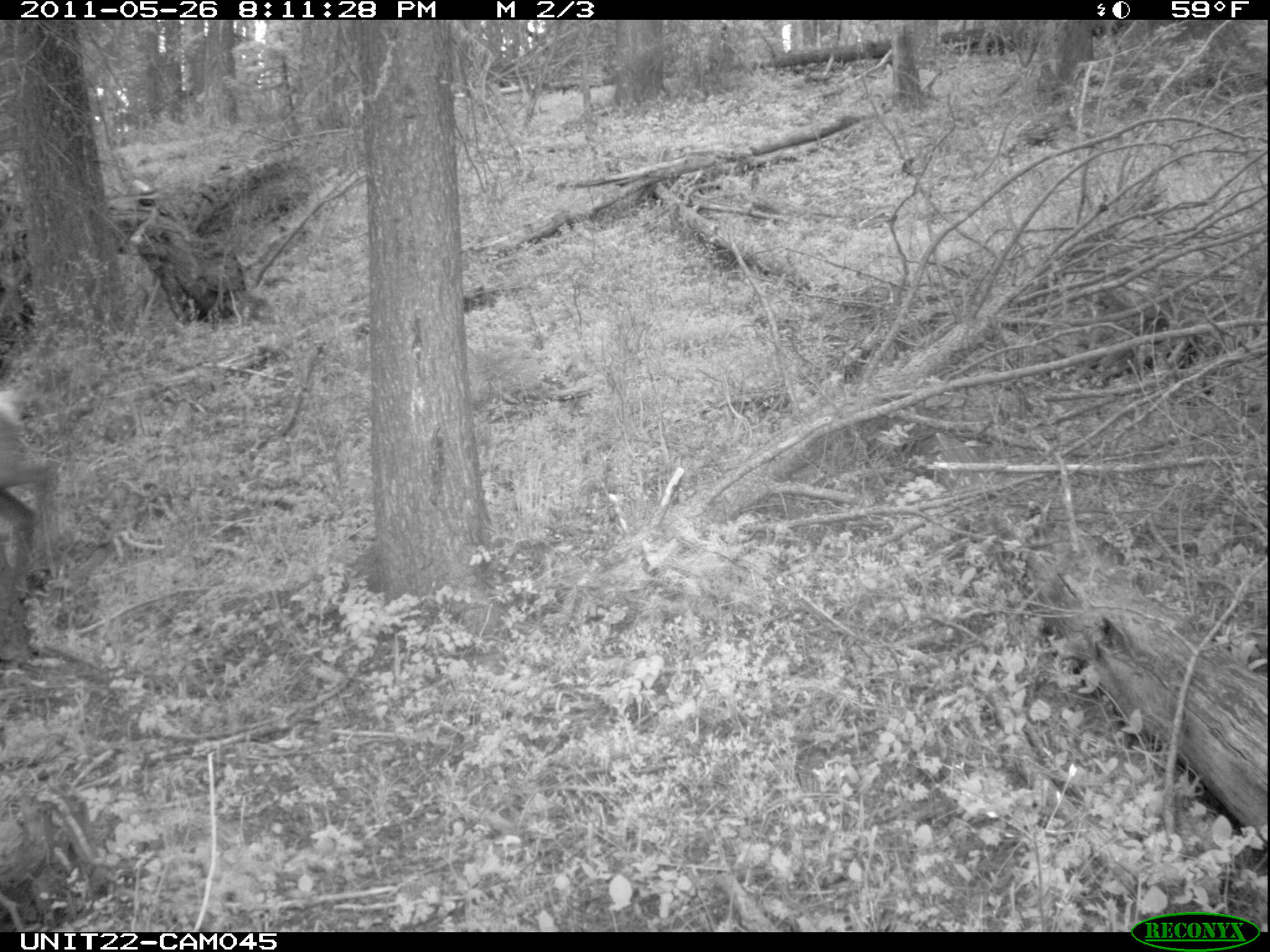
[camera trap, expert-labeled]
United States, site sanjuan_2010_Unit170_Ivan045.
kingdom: Animalia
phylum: Chordata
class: Mammalia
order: Artiodactyla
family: Cervidae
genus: Cervus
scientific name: Cervus elaphus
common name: red deer